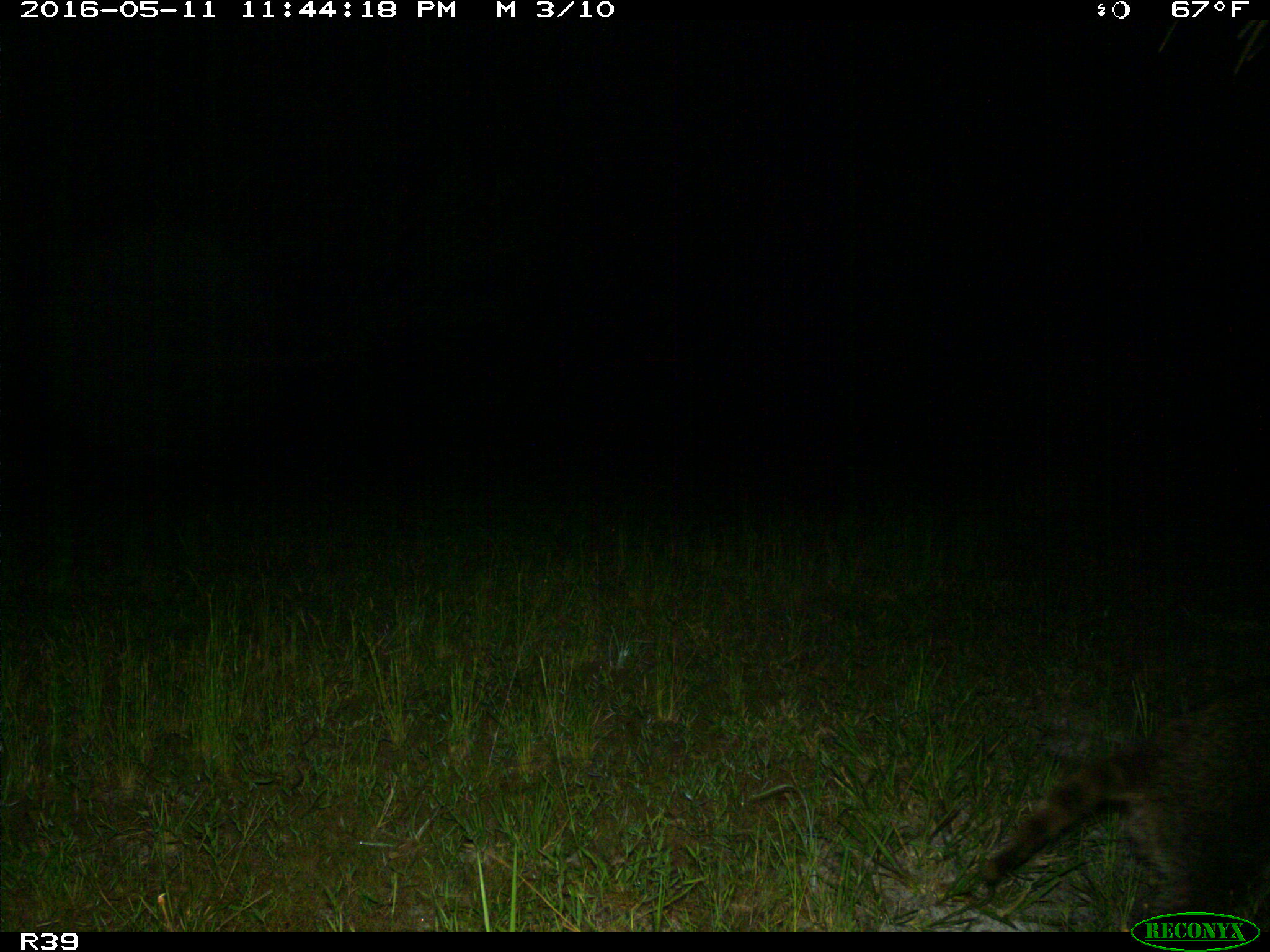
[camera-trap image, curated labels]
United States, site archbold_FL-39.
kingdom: Animalia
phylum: Chordata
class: Mammalia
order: Carnivora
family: Procyonidae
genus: Procyon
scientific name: Procyon lotor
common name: common raccoon